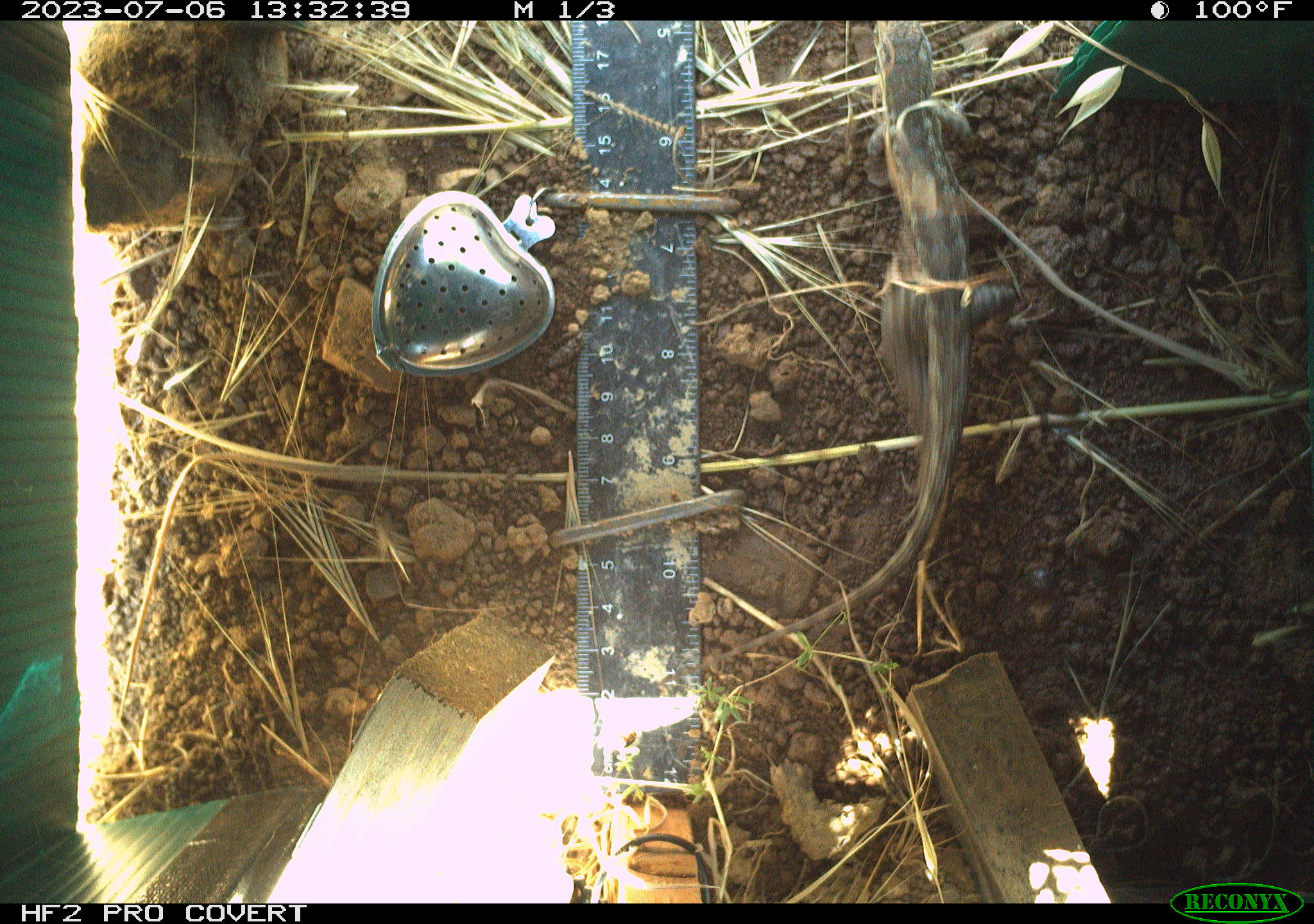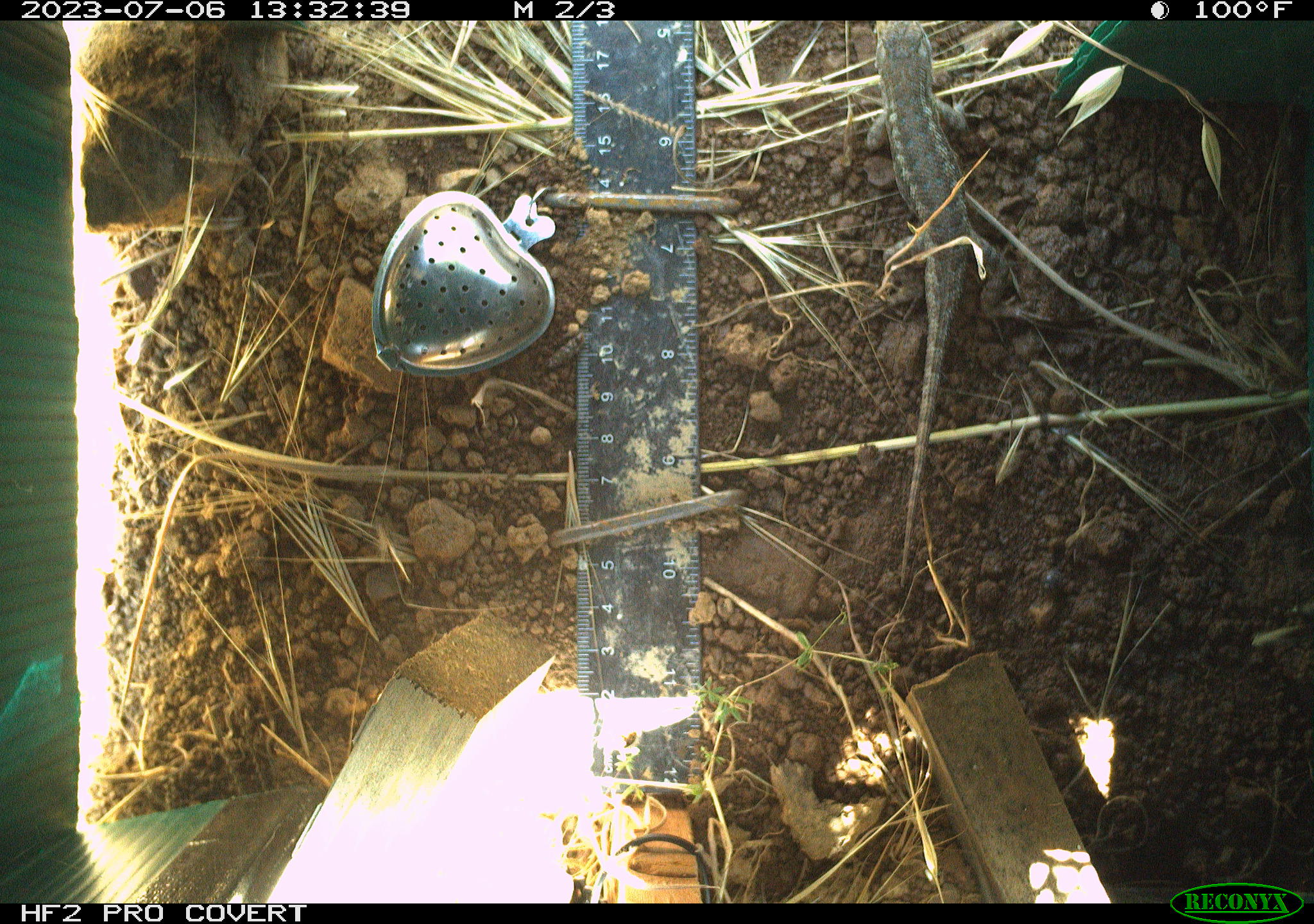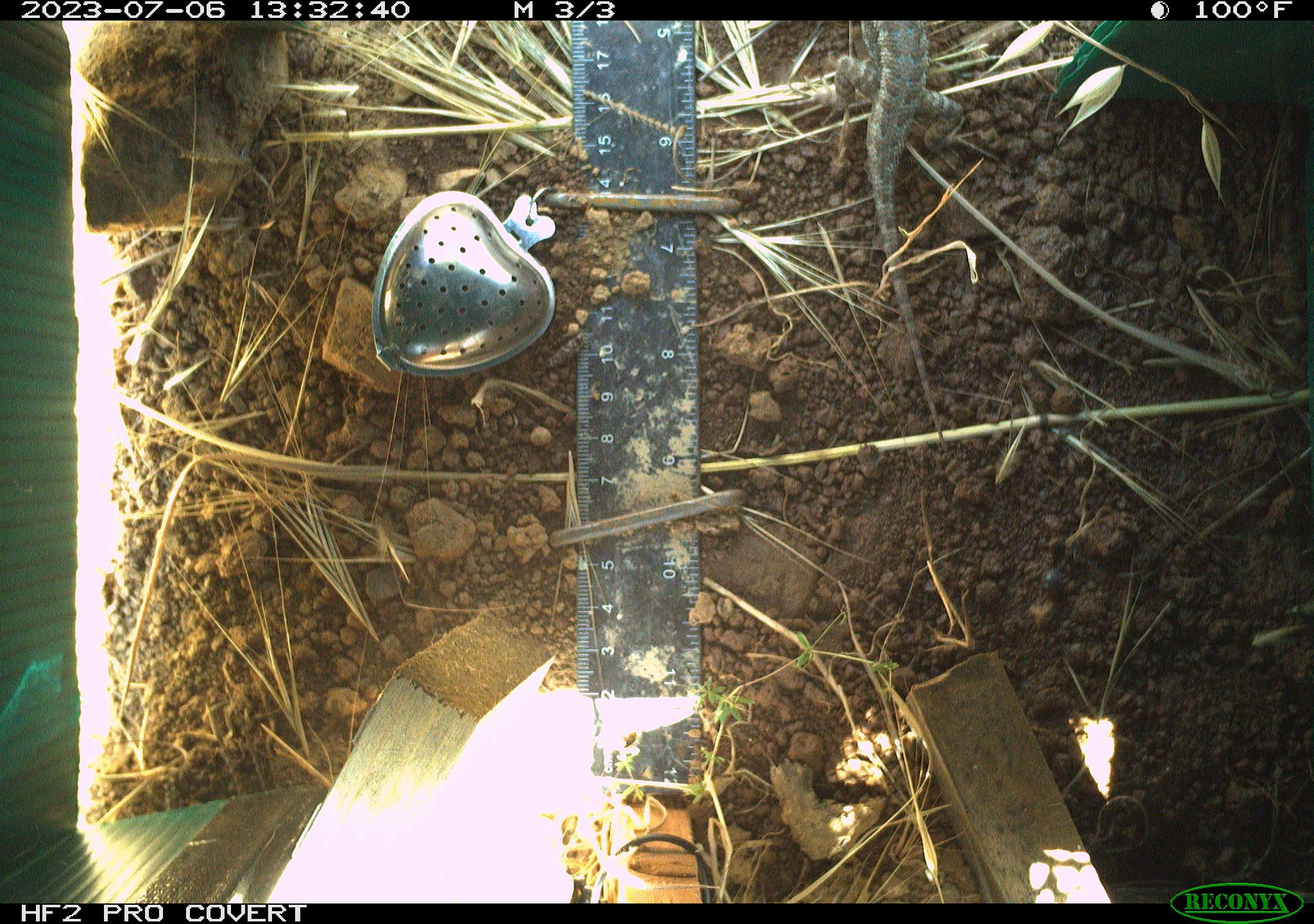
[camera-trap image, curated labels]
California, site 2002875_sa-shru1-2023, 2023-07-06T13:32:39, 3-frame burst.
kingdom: Animalia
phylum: Chordata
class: Reptilia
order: Squamata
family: Phrynosomatidae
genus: Sceloporus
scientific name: Sceloporus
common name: spiny lizards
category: sceloporus species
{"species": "sceloporus species (spiny lizards) (Sceloporus)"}